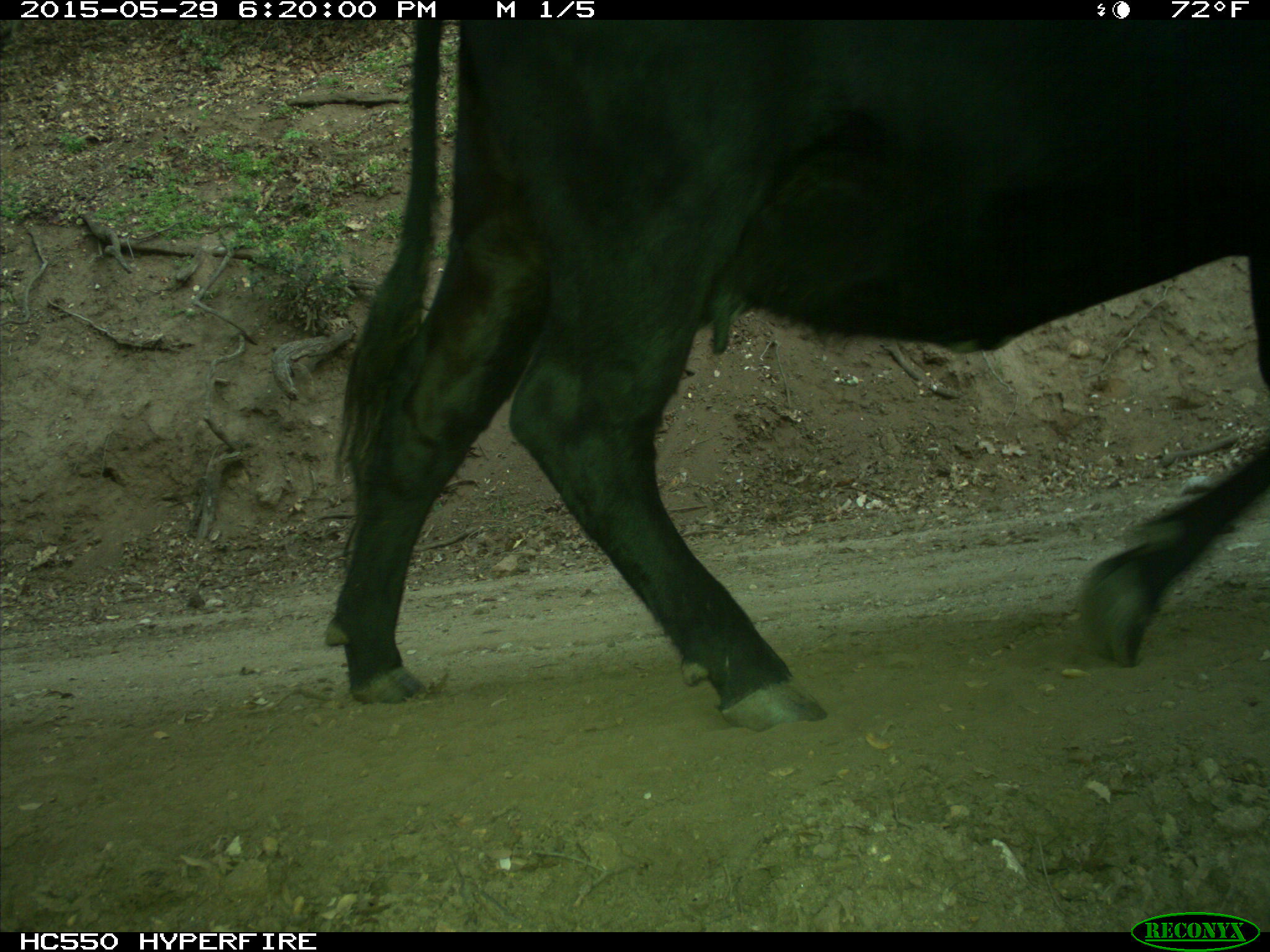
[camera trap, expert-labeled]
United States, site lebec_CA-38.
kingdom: Animalia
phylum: Chordata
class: Mammalia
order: Artiodactyla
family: Bovidae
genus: Bos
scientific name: Bos taurus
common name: domestic cow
Bos taurus (domestic cow).